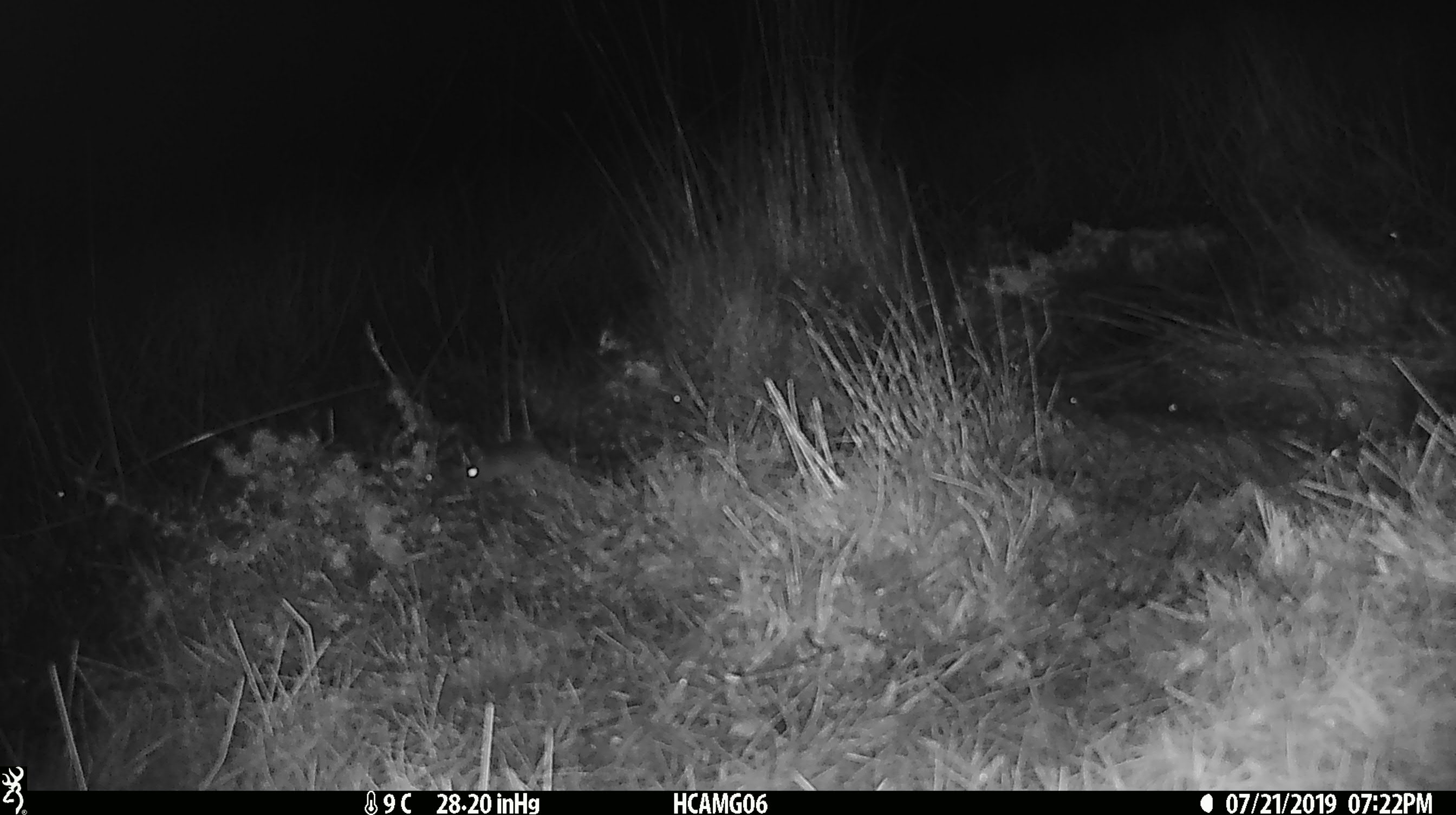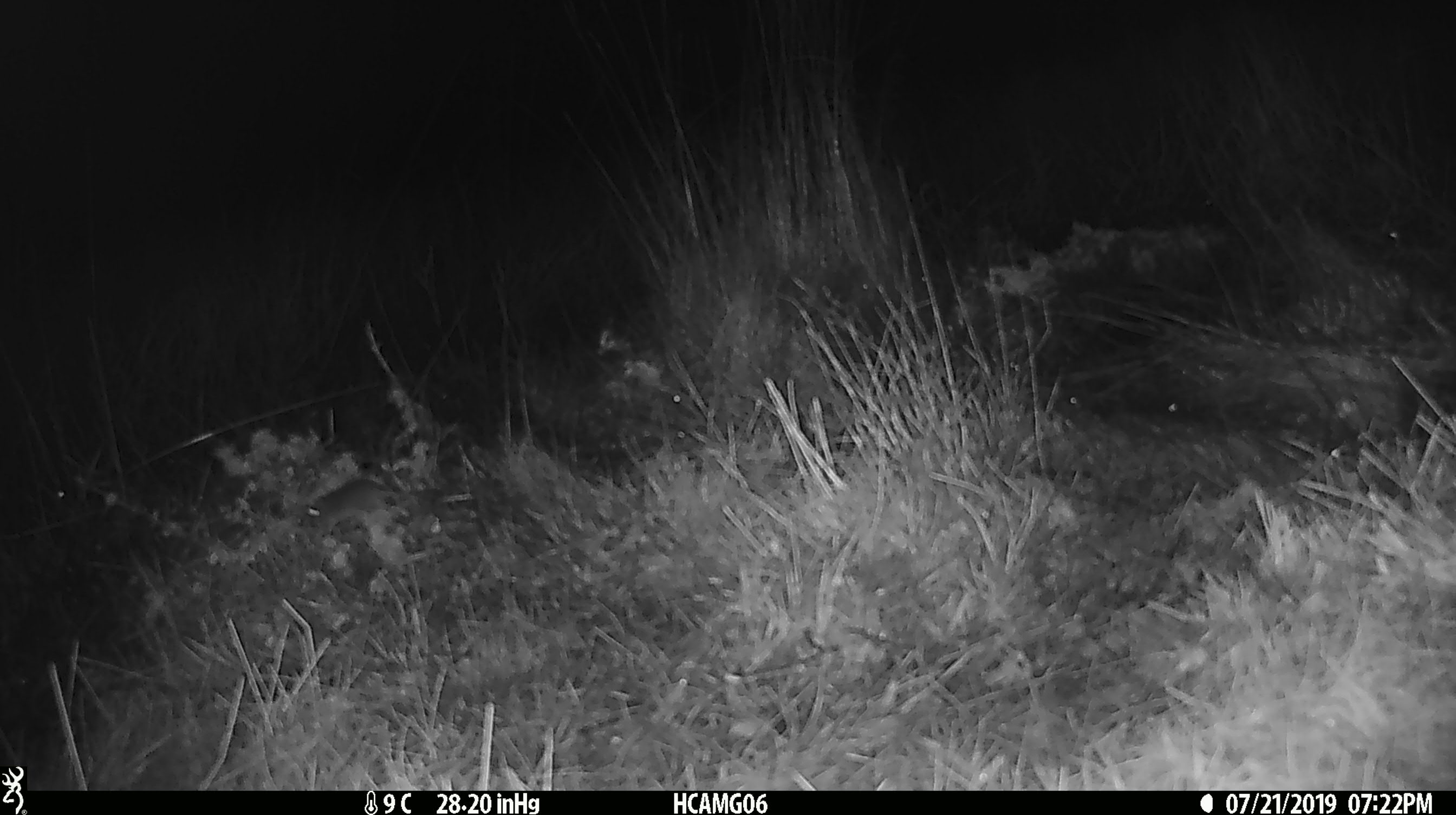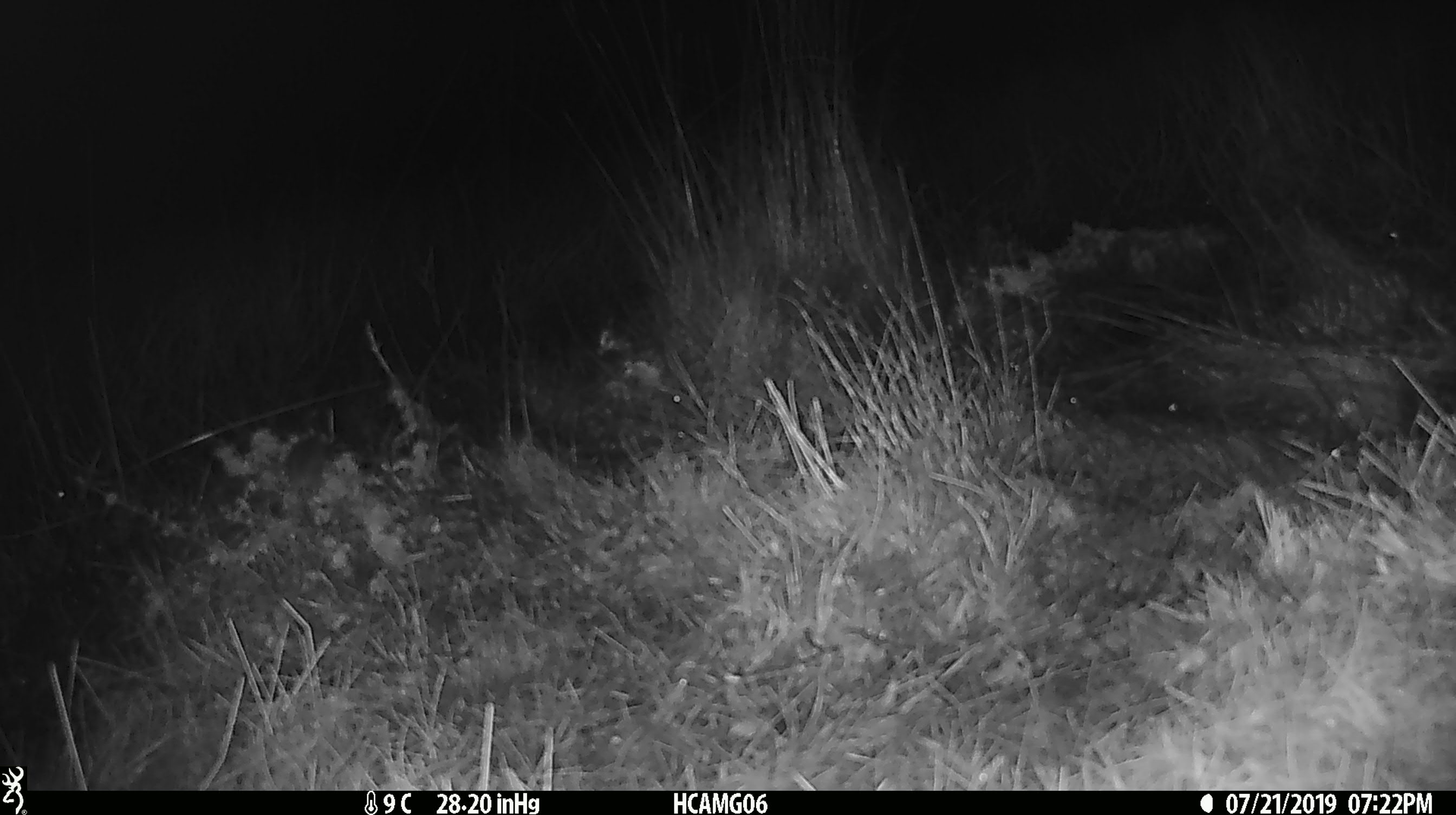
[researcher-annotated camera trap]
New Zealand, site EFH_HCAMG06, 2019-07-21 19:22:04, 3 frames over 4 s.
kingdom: Animalia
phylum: Chordata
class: Mammalia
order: Rodentia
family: Muridae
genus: Mus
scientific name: Mus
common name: mouse